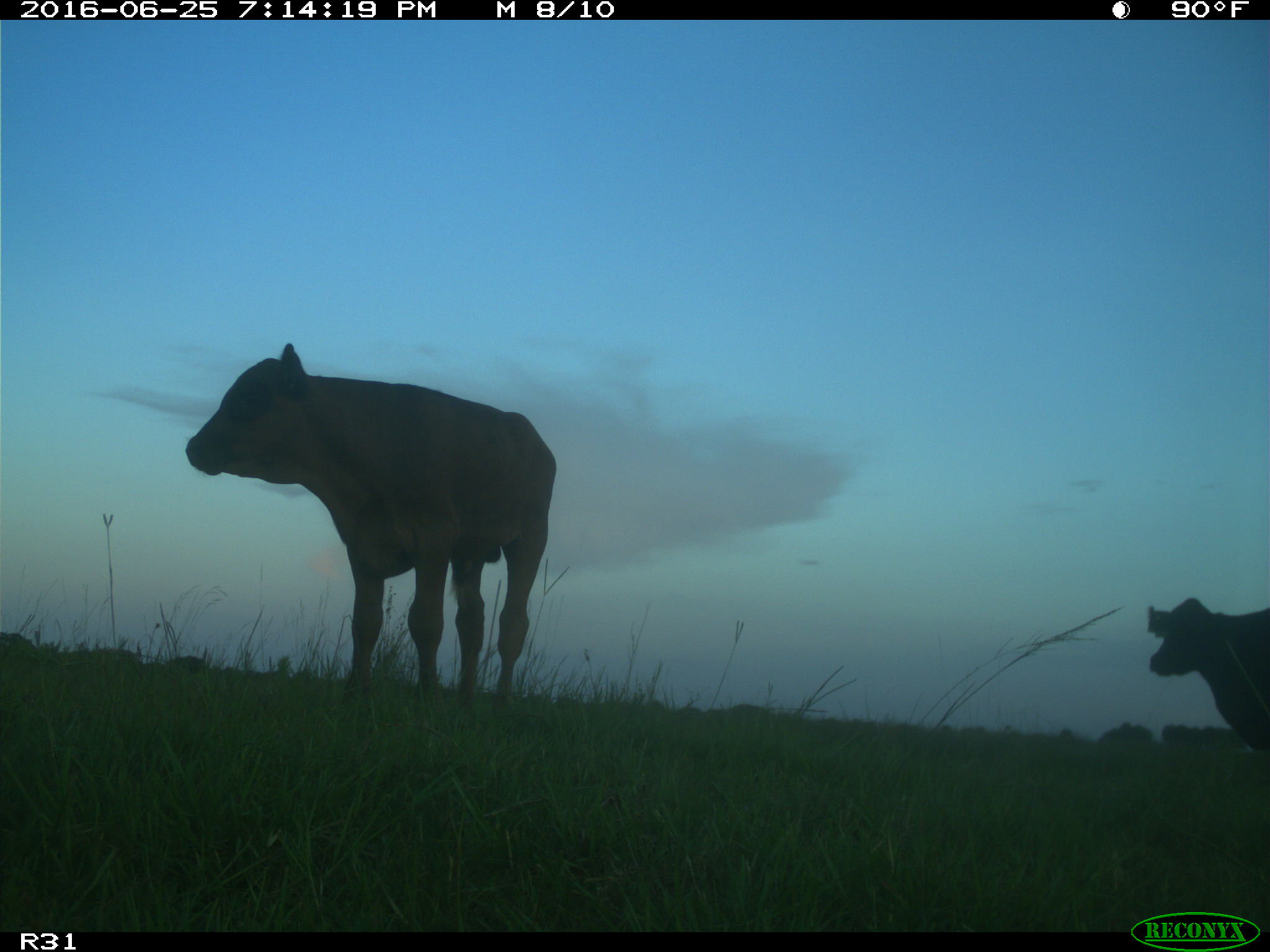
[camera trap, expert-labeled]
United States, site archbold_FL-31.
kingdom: Animalia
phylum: Chordata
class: Mammalia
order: Artiodactyla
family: Bovidae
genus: Bos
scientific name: Bos taurus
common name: domestic cow